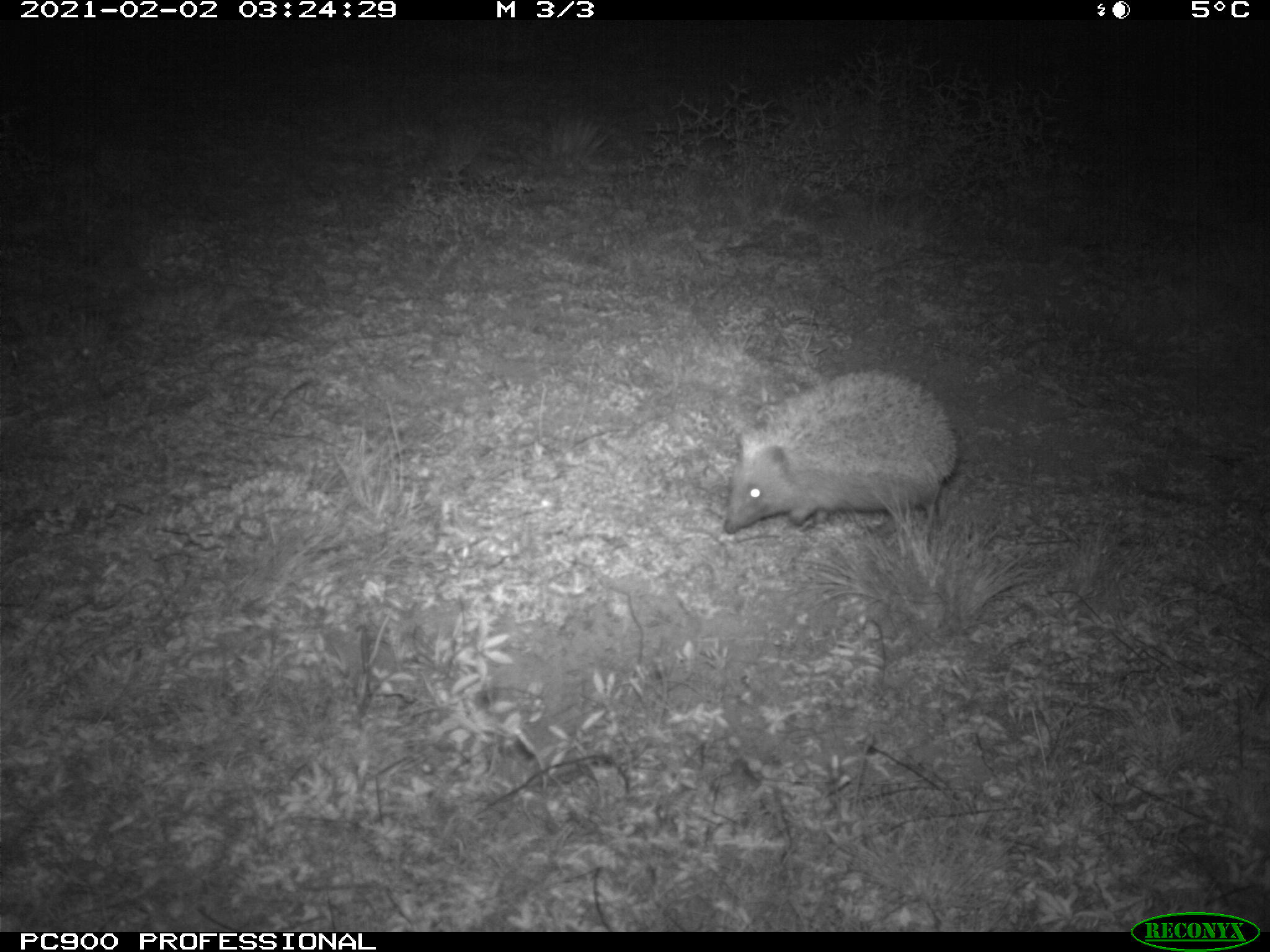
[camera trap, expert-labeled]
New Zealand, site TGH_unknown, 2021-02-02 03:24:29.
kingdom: Animalia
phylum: Chordata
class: Mammalia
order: Eulipotyphla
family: Erinaceidae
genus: Erinaceus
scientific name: Erinaceus europaeus europaeus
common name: european hedgehog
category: hedgehog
Hedgehog (european hedgehog) (Erinaceus europaeus europaeus).